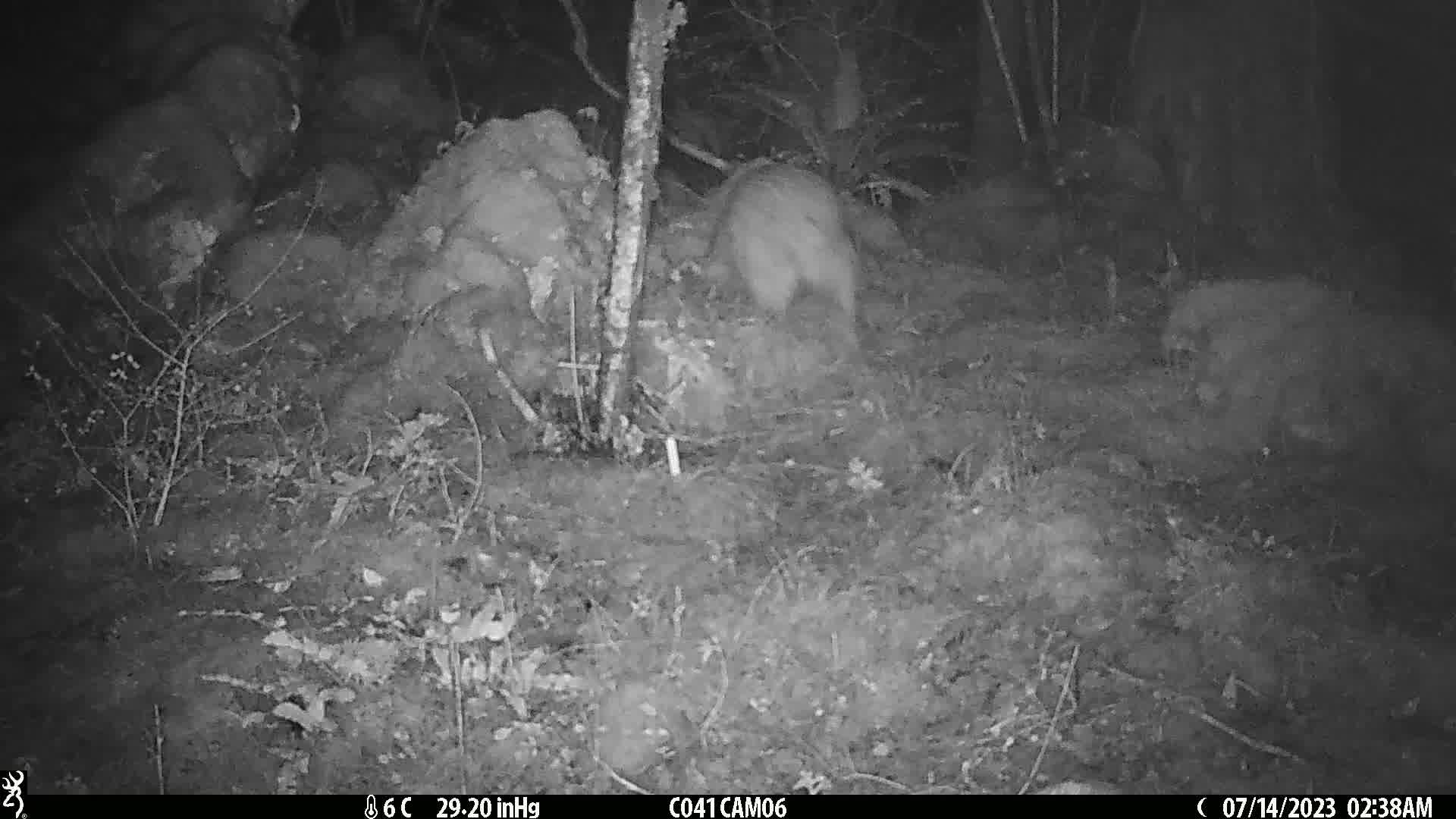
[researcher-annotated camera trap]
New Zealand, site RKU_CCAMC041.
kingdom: Animalia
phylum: Chordata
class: Aves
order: Apterygiformes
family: Apterygidae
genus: Apteryx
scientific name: Apteryx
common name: kiwi